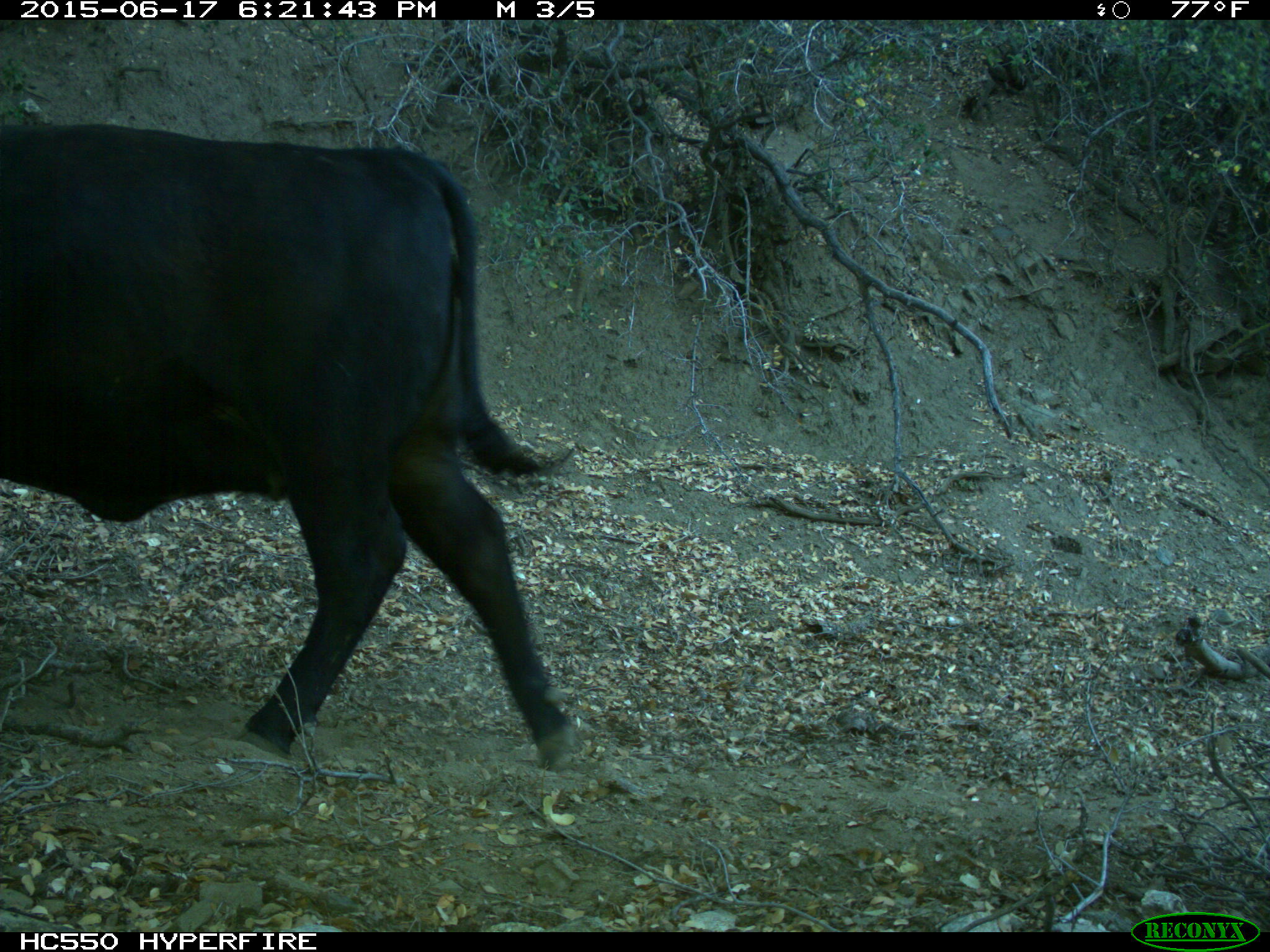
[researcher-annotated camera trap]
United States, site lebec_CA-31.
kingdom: Animalia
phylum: Chordata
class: Mammalia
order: Artiodactyla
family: Bovidae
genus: Bos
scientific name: Bos taurus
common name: domestic cow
Bos taurus (domestic cow).